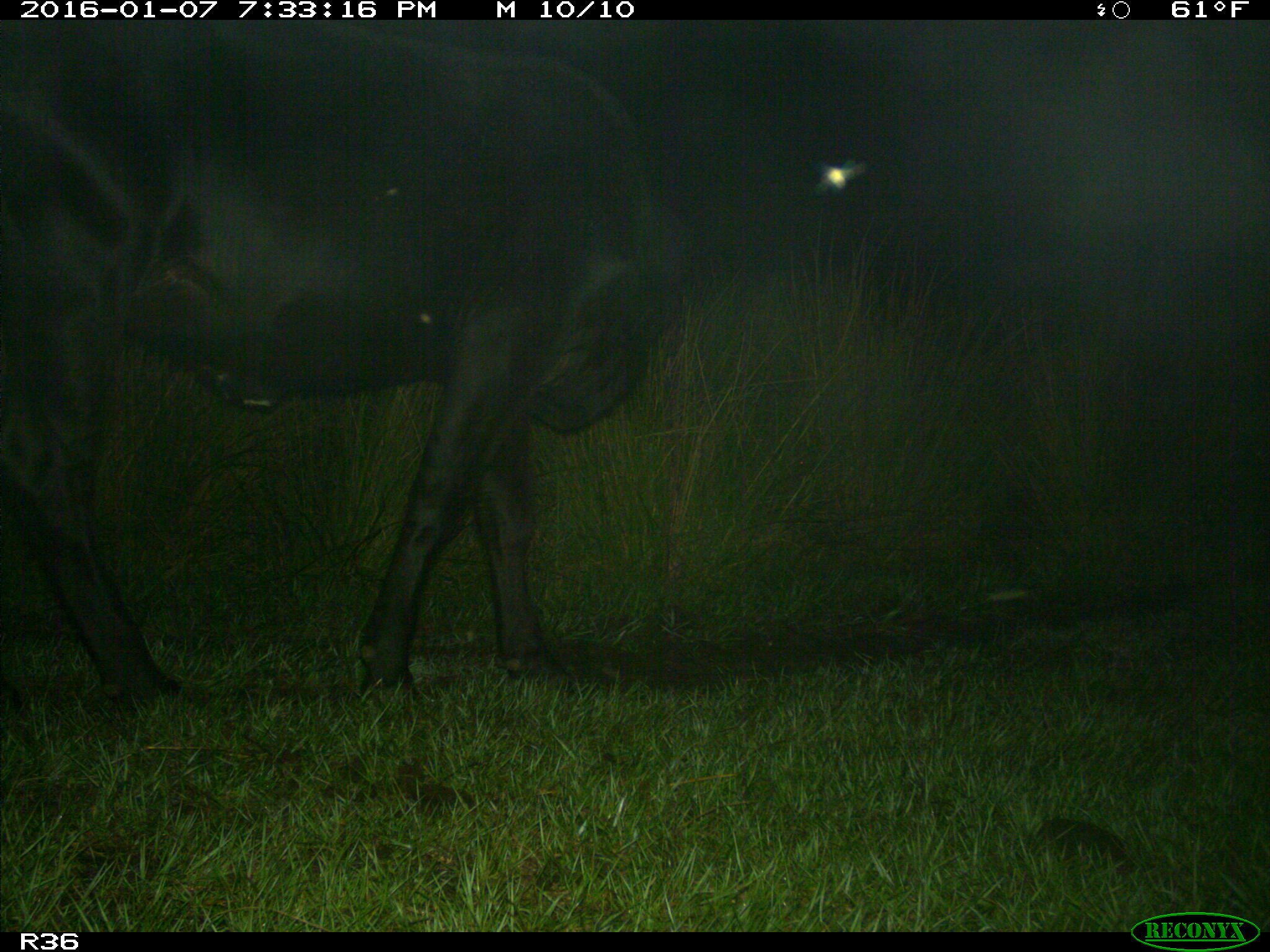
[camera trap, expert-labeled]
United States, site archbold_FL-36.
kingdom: Animalia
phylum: Chordata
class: Mammalia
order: Artiodactyla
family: Bovidae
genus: Bos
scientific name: Bos taurus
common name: domestic cow